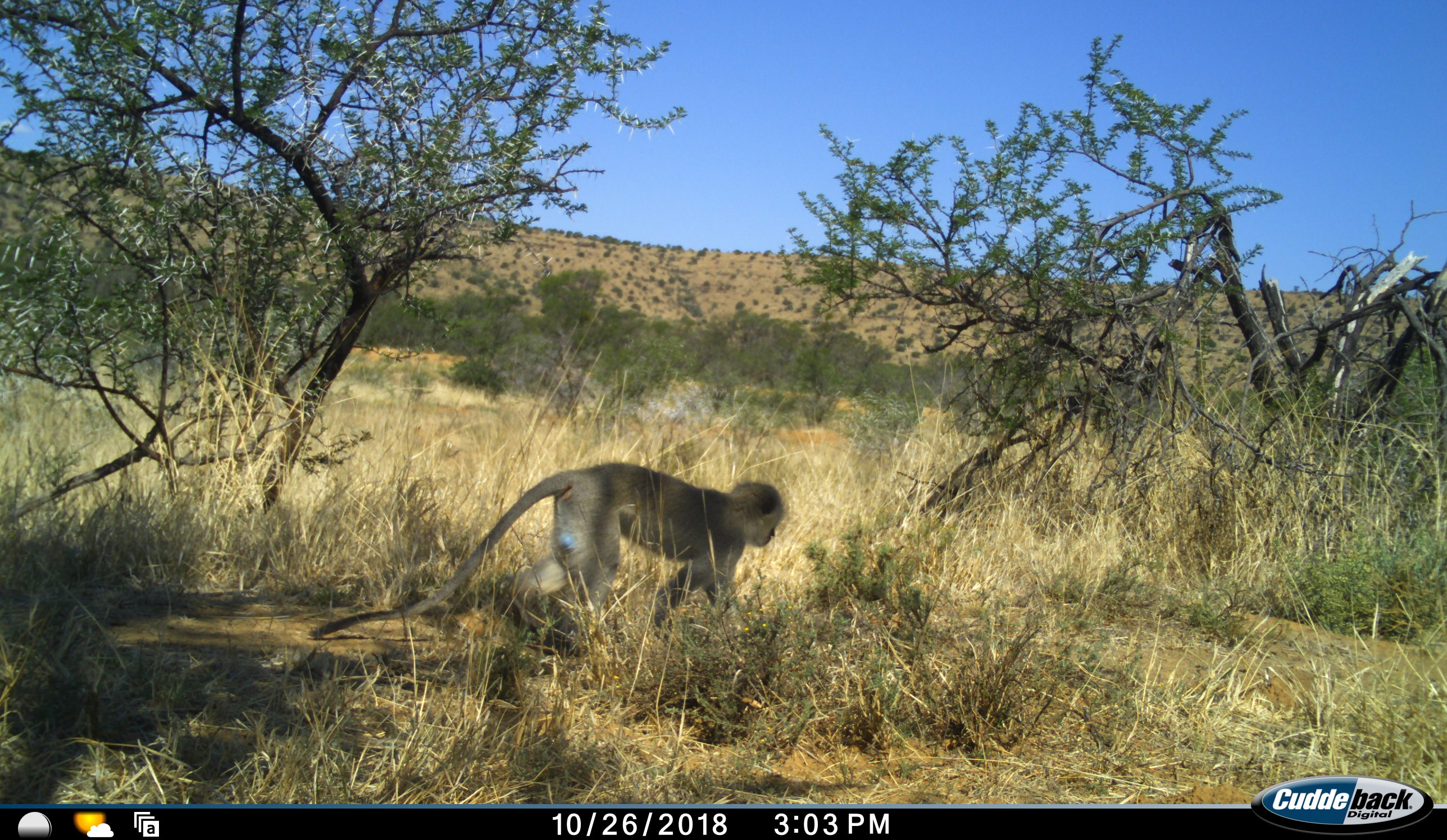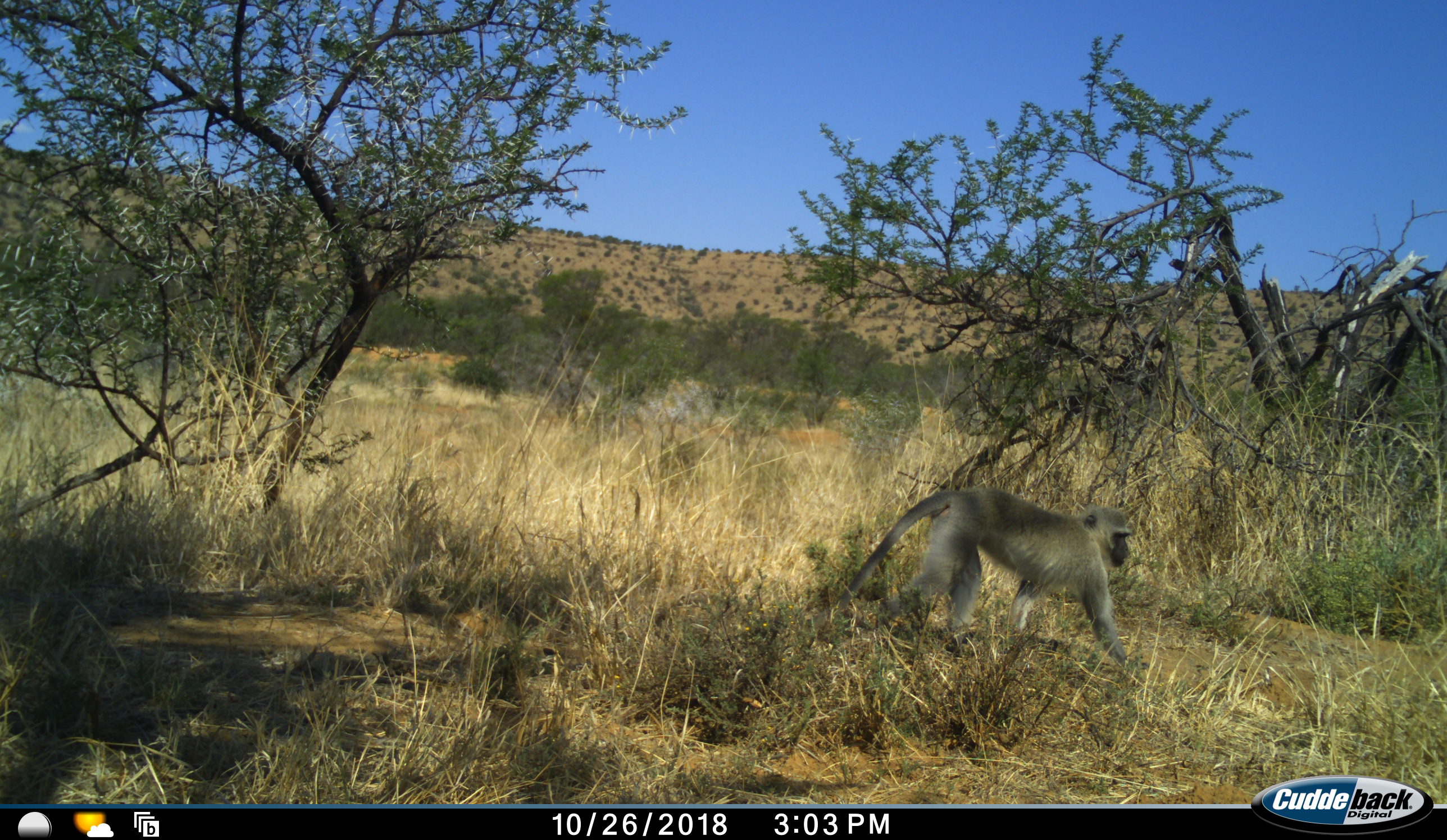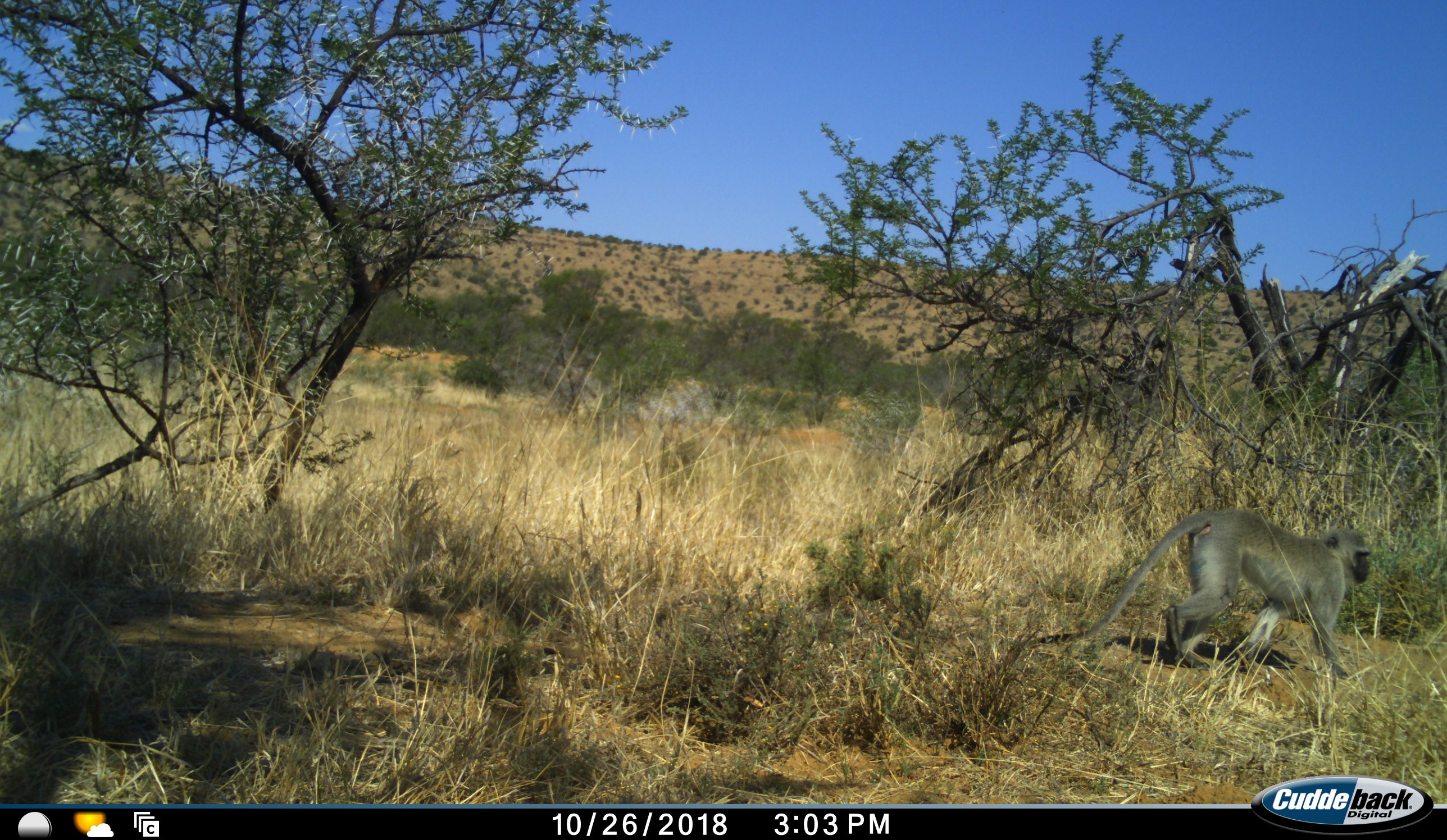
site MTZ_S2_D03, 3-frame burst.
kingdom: Animalia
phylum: Chordata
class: Mammalia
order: Primates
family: Cercopithecidae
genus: Chlorocebus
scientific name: Chlorocebus pygerythrus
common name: vervet monkey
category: monkeyvervet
Monkeyvervet (vervet monkey) (Chlorocebus pygerythrus), count 1. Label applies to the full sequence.